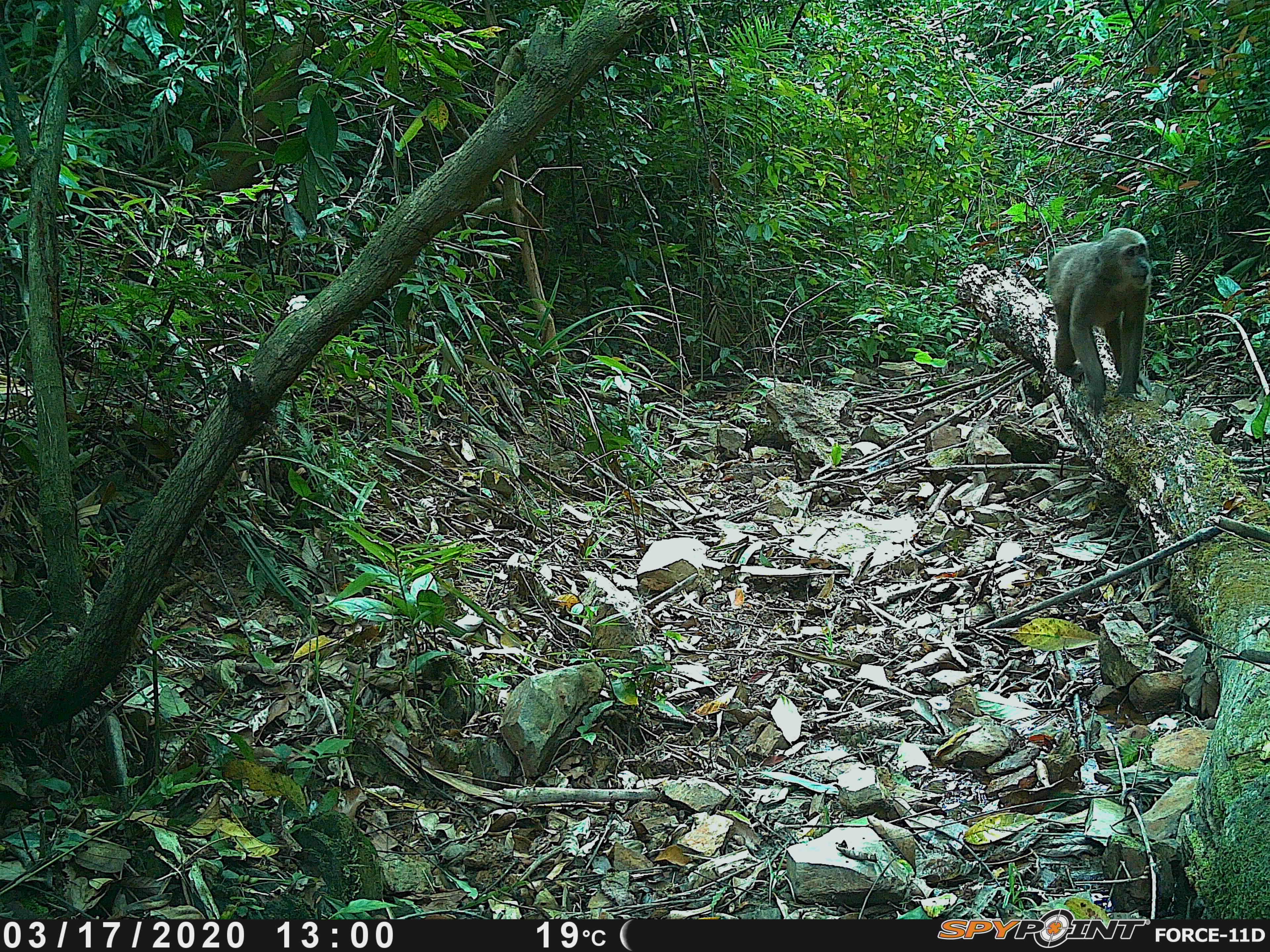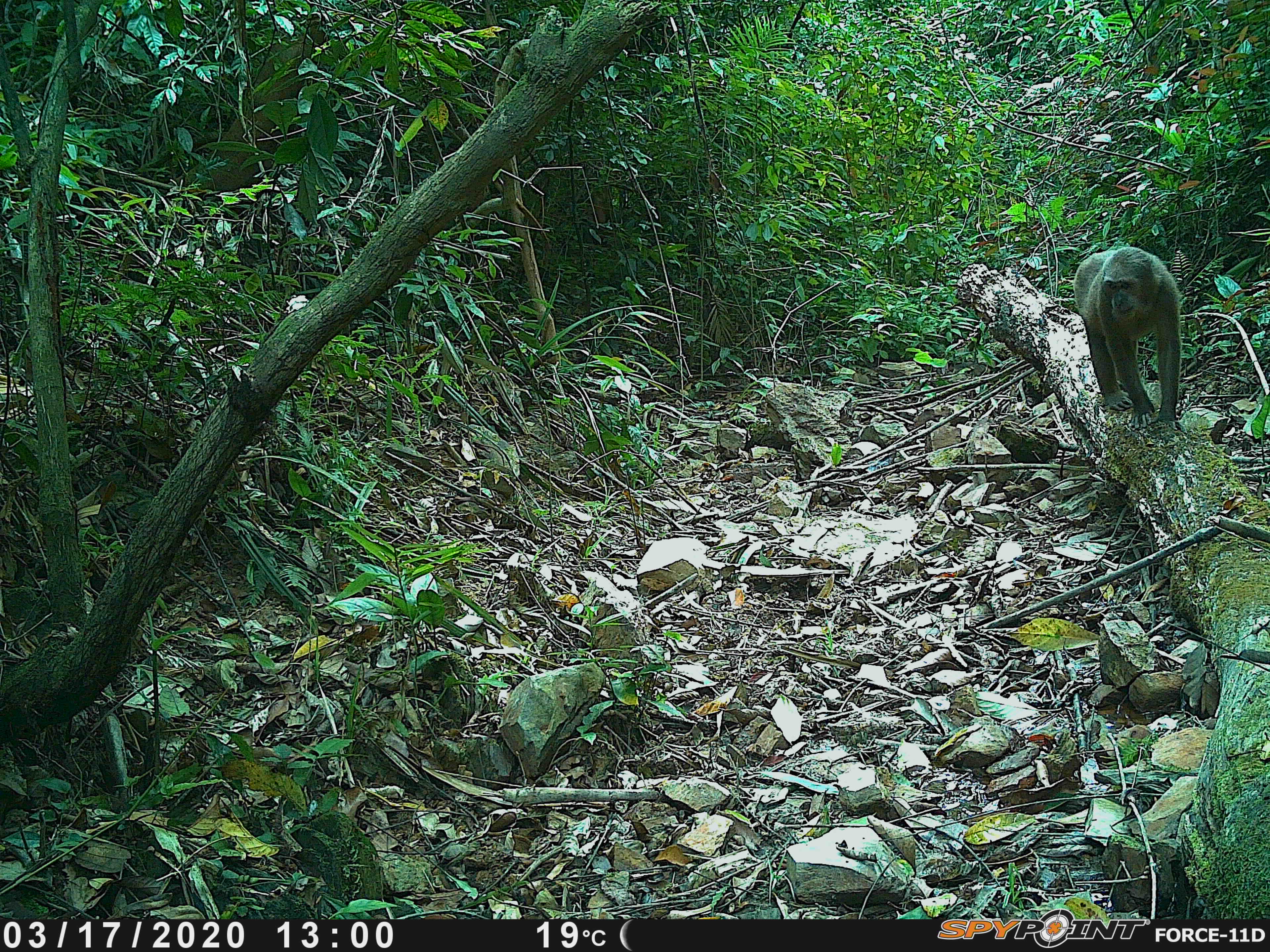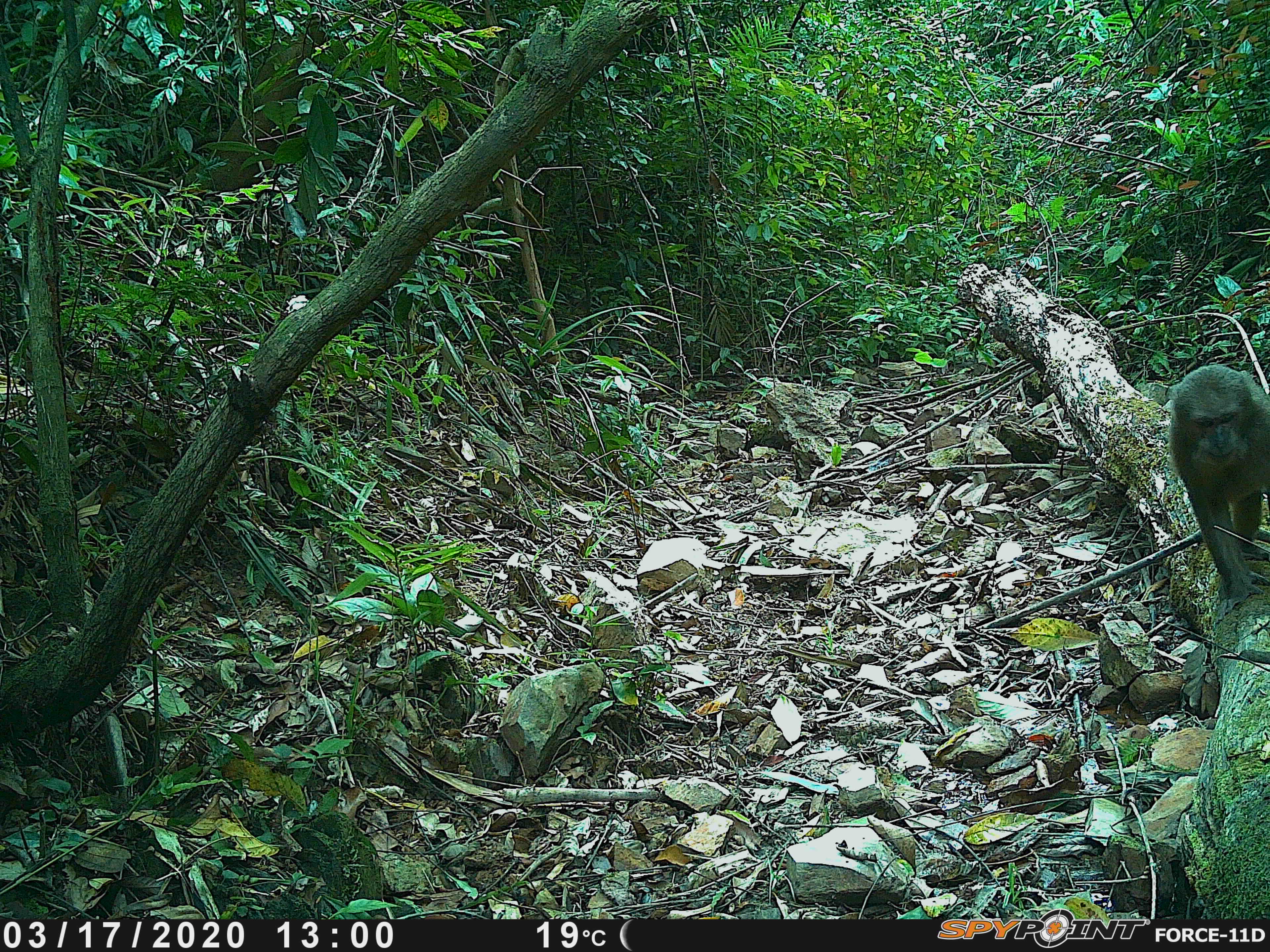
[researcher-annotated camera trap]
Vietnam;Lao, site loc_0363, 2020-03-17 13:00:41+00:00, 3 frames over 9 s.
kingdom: Animalia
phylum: Chordata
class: Mammalia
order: Primates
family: Cercopithecidae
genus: Macaca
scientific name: Macaca arctoides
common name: stump-tailed macaque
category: stump tailed macaque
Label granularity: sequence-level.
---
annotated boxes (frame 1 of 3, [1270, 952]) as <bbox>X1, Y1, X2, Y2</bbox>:
stump tailed macaque: <bbox>1046, 227, 1151, 415</bbox>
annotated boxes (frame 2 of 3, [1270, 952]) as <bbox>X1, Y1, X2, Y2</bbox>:
stump tailed macaque: <bbox>1073, 246, 1182, 430</bbox>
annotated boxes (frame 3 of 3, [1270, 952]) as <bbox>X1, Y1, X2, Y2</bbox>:
stump tailed macaque: <bbox>1166, 363, 1270, 623</bbox>